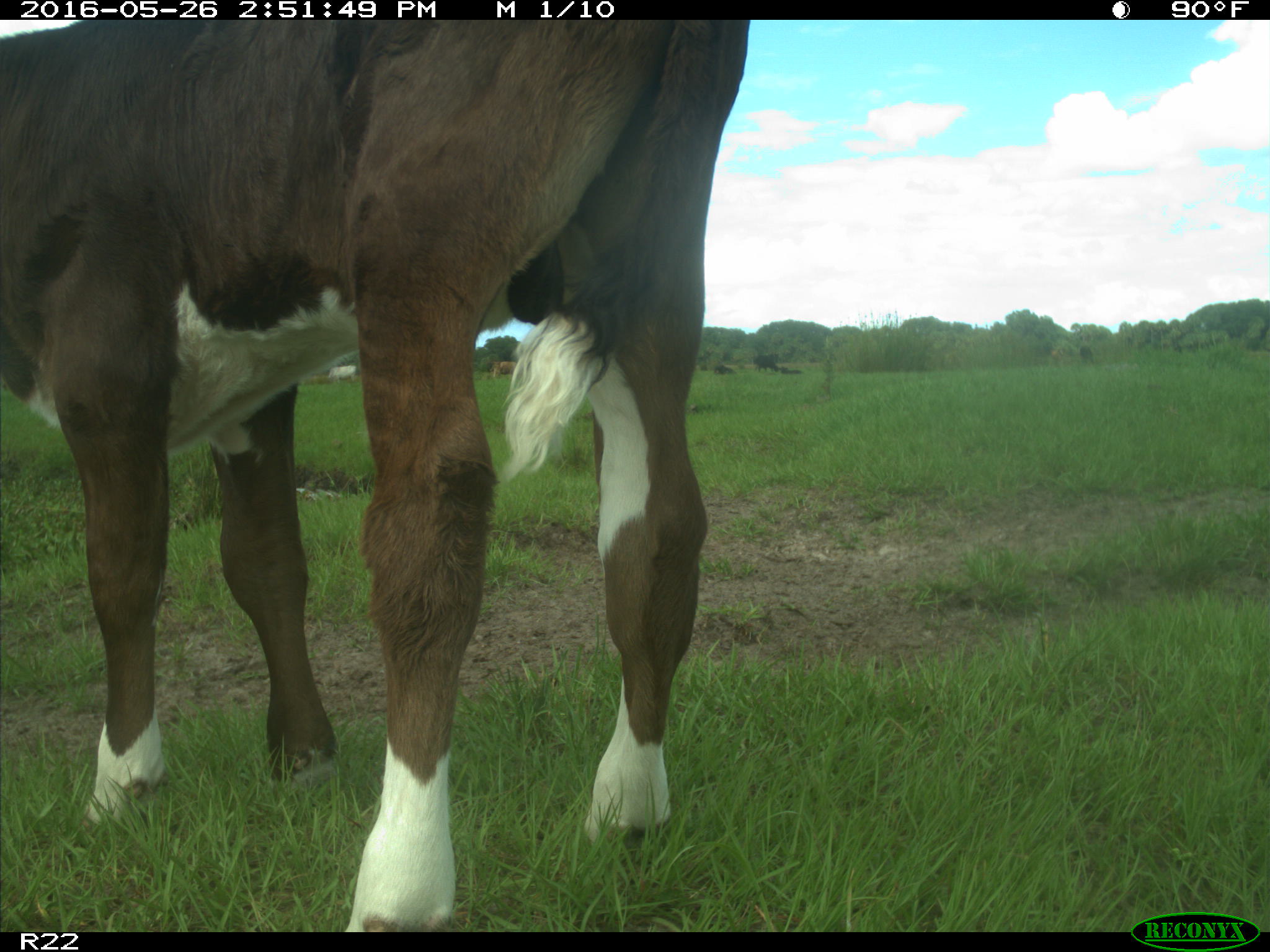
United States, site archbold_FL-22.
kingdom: Animalia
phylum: Chordata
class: Mammalia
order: Artiodactyla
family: Bovidae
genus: Bos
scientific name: Bos taurus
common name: domestic cow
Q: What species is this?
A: Bos taurus (domestic cow).